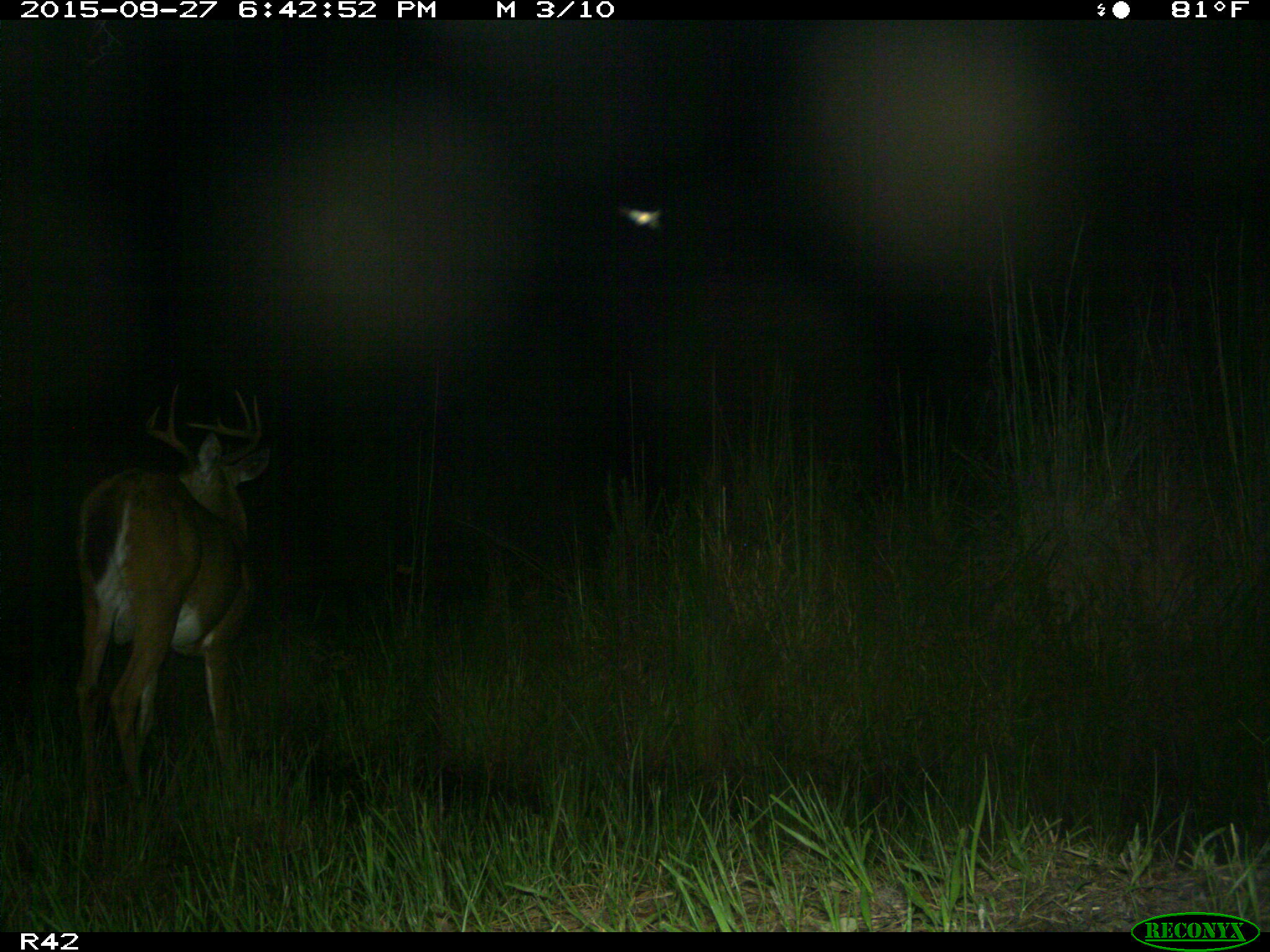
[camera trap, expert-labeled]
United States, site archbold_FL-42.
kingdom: Animalia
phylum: Chordata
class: Mammalia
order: Artiodactyla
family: Cervidae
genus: Odocoileus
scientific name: Odocoileus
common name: deer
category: unidentified deer